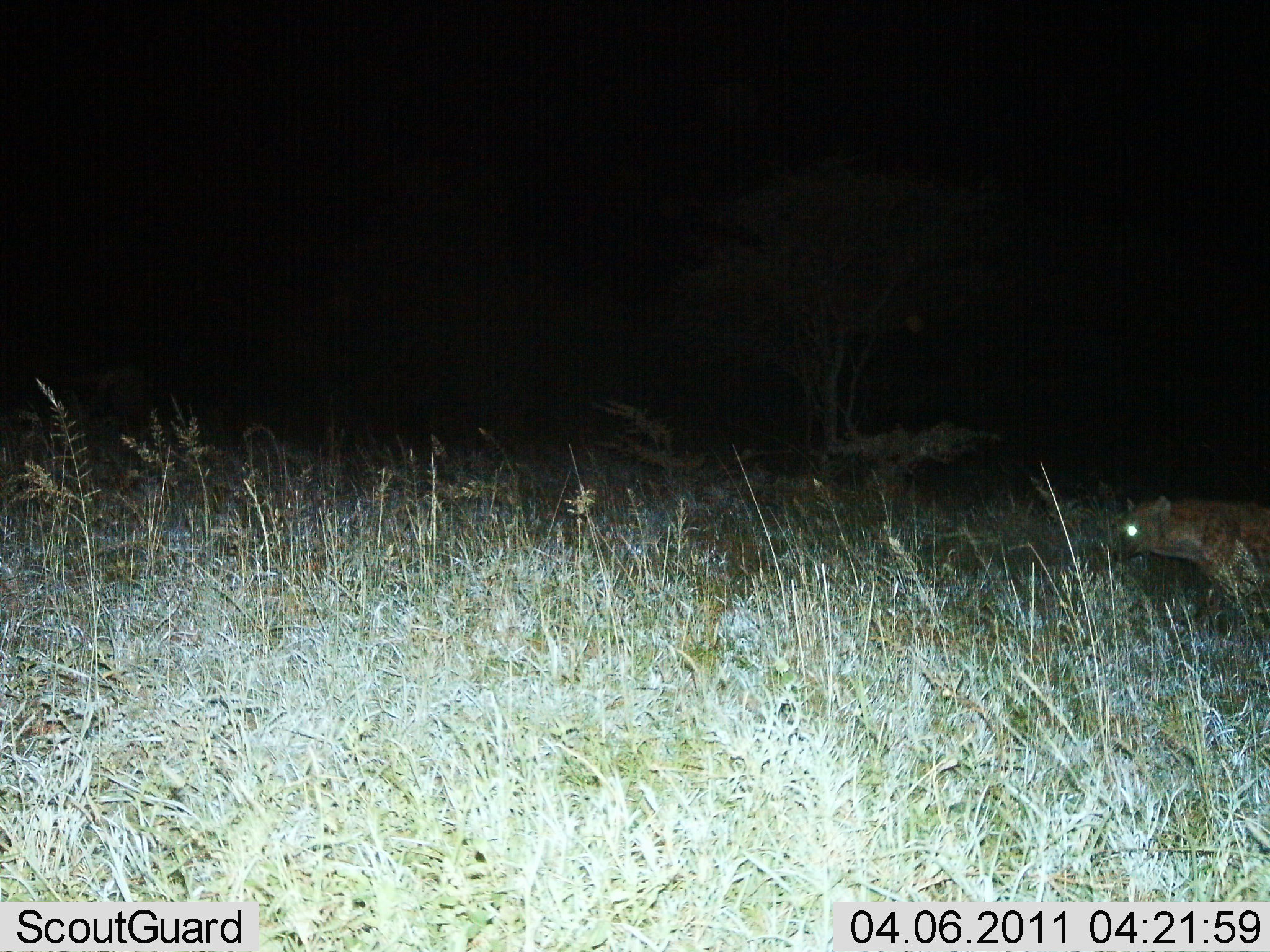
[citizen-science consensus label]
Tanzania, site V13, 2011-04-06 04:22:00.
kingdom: Animalia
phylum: Chordata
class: Mammalia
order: Carnivora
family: Hyaenidae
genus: Crocuta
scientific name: Crocuta crocuta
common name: spotted hyena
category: hyenaspotted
Hyenaspotted (spotted hyena) (Crocuta crocuta), count 1. Behavior (volunteer vote fractions): standing 40%, resting 0%, moving 70%, interacting 0%. Young present (vote fraction): 0%. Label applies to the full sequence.